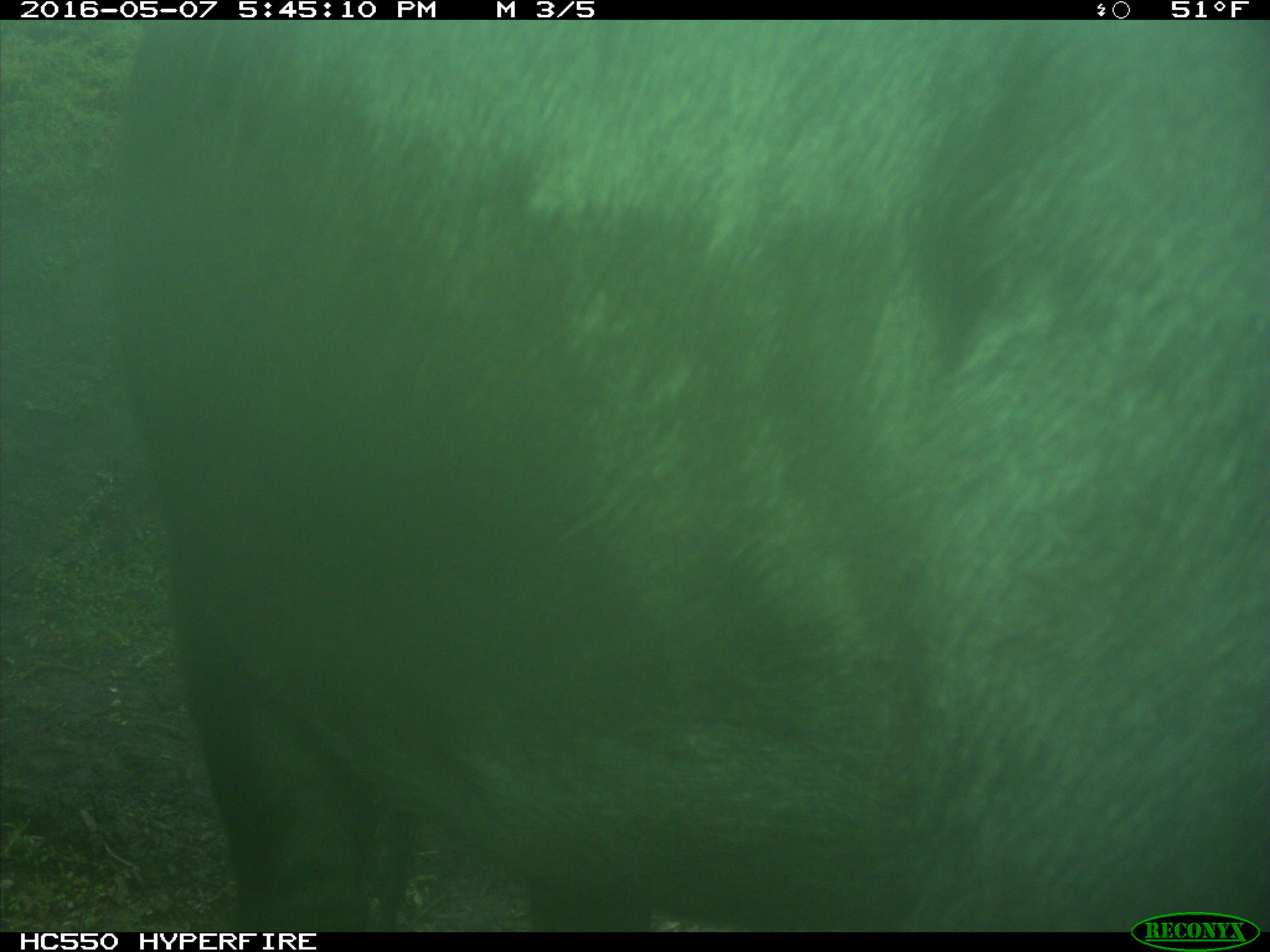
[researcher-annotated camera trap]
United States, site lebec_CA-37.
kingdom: Animalia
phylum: Chordata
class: Mammalia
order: Artiodactyla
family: Bovidae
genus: Bos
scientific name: Bos taurus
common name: domestic cow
Bos taurus (domestic cow).